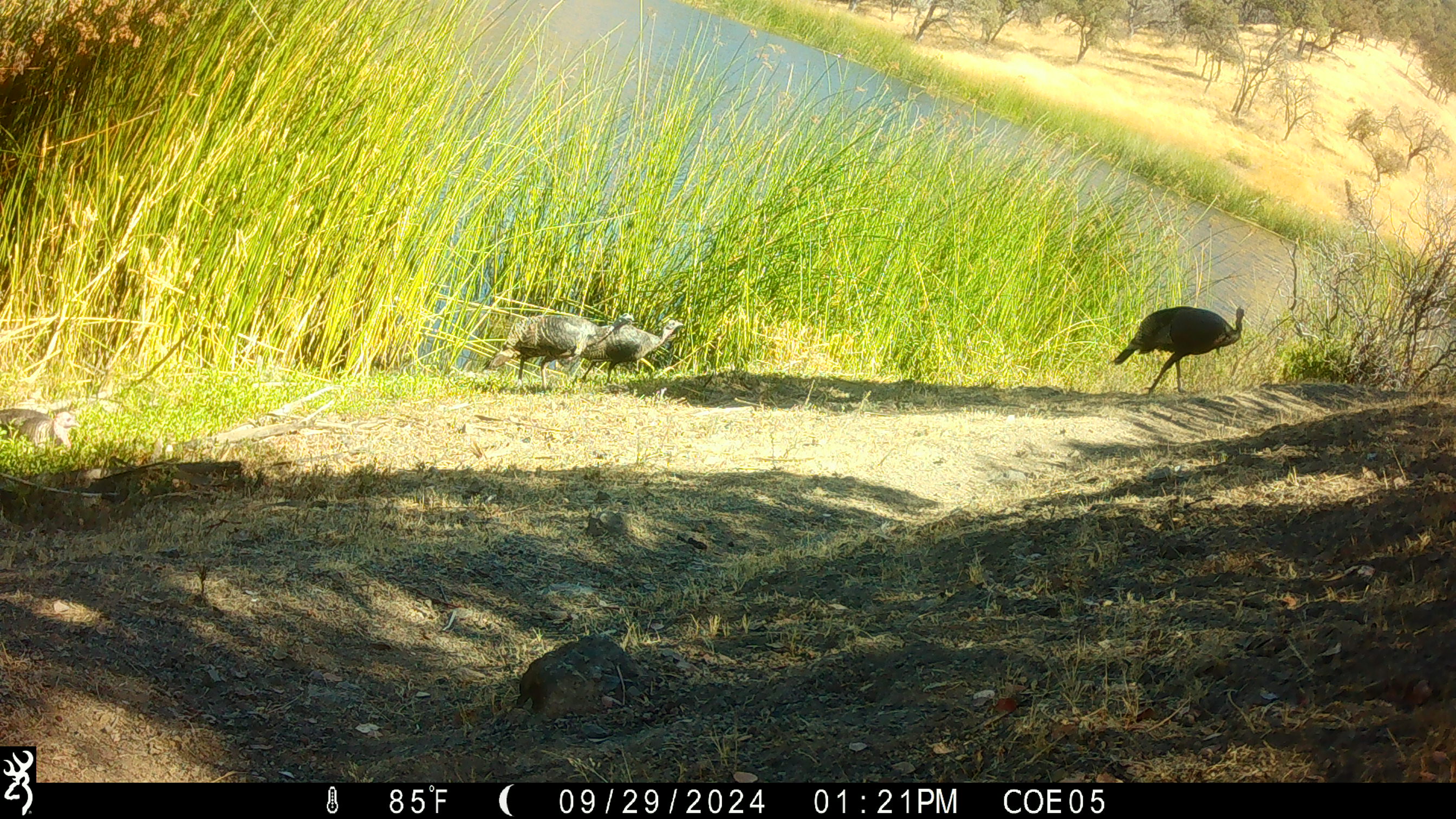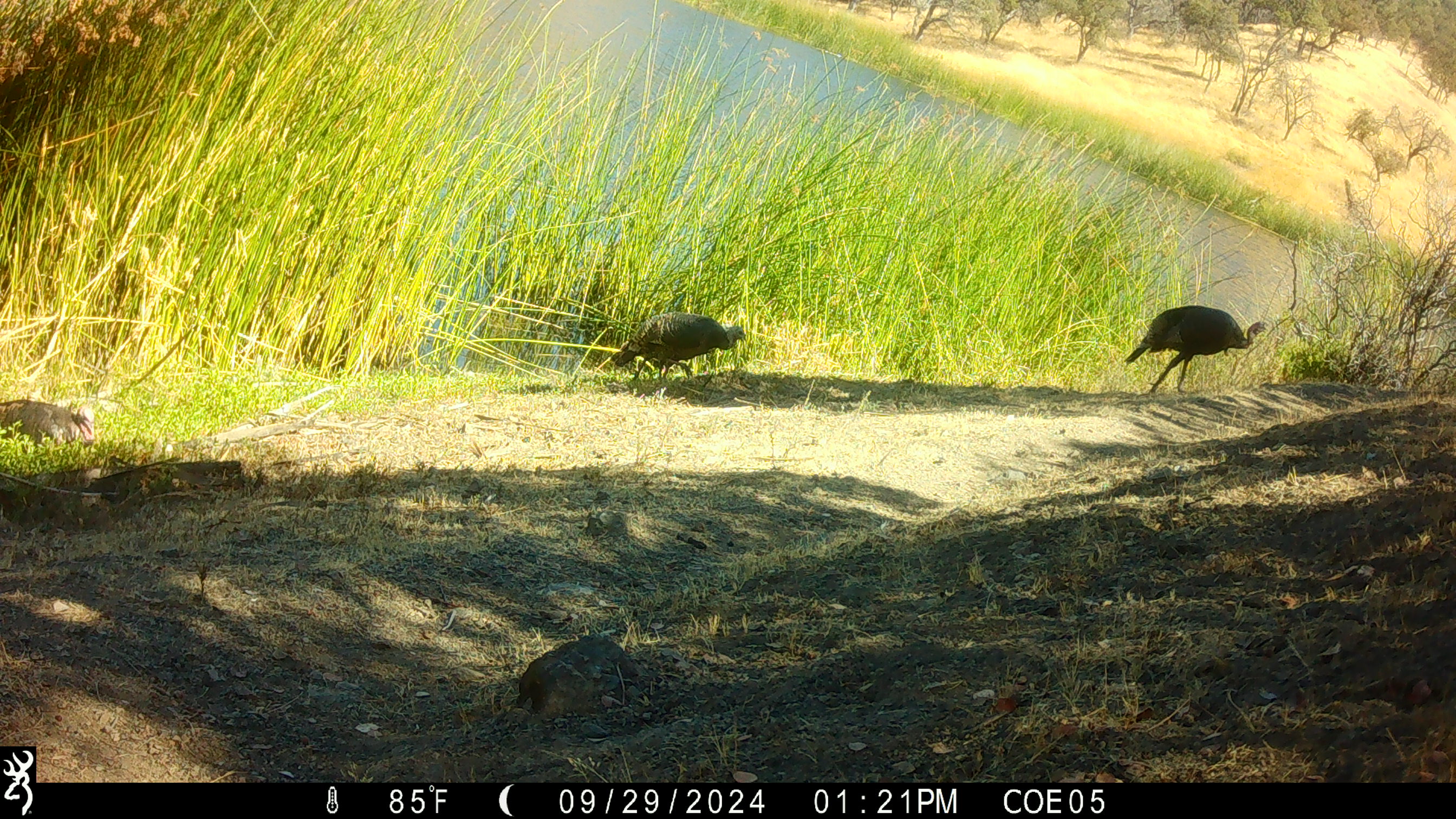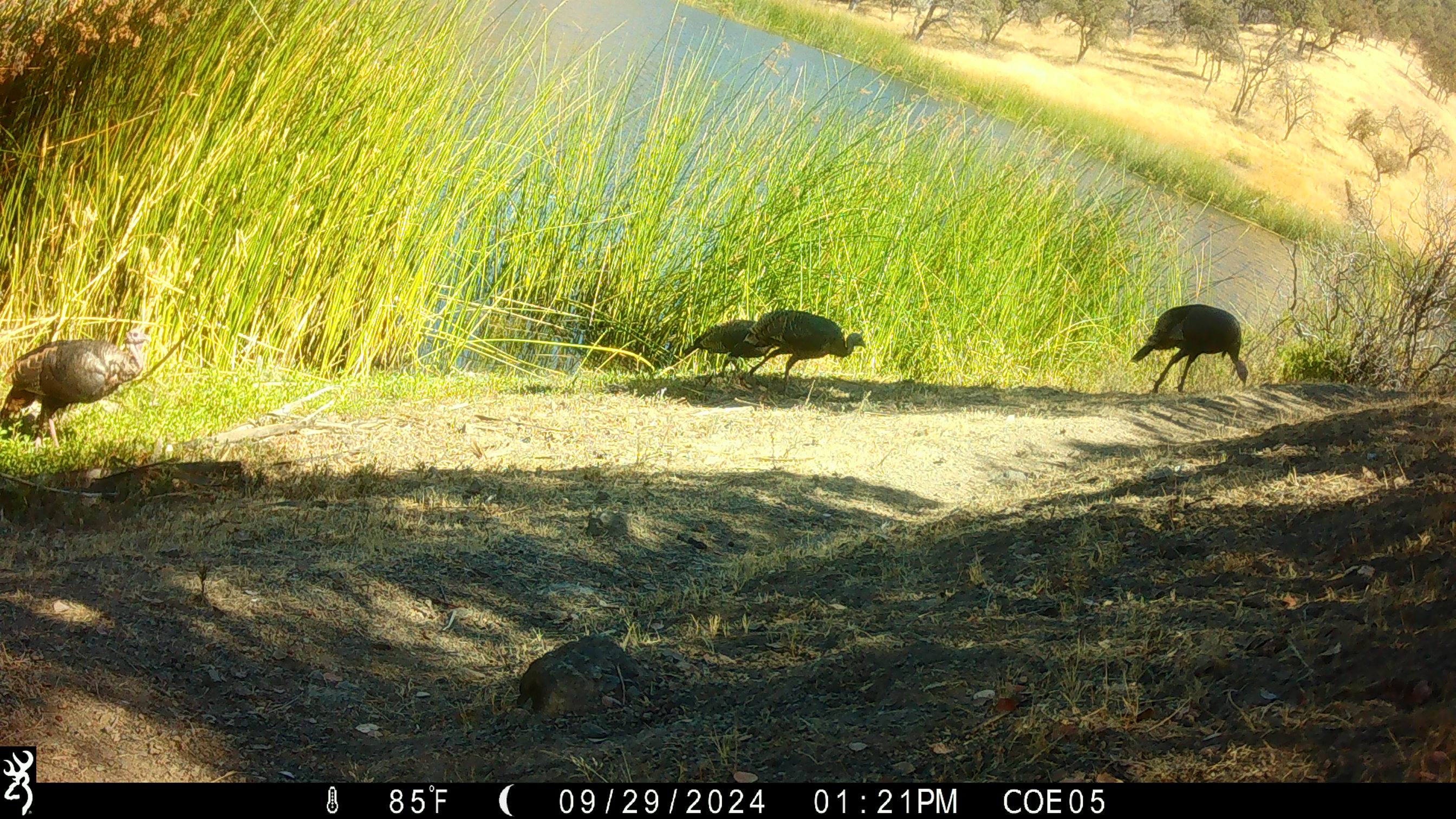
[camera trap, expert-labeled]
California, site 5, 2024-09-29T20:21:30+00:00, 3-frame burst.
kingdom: Animalia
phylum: Chordata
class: Aves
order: Galliformes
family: Phasianidae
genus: Meleagris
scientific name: Meleagris gallopavo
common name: turkey